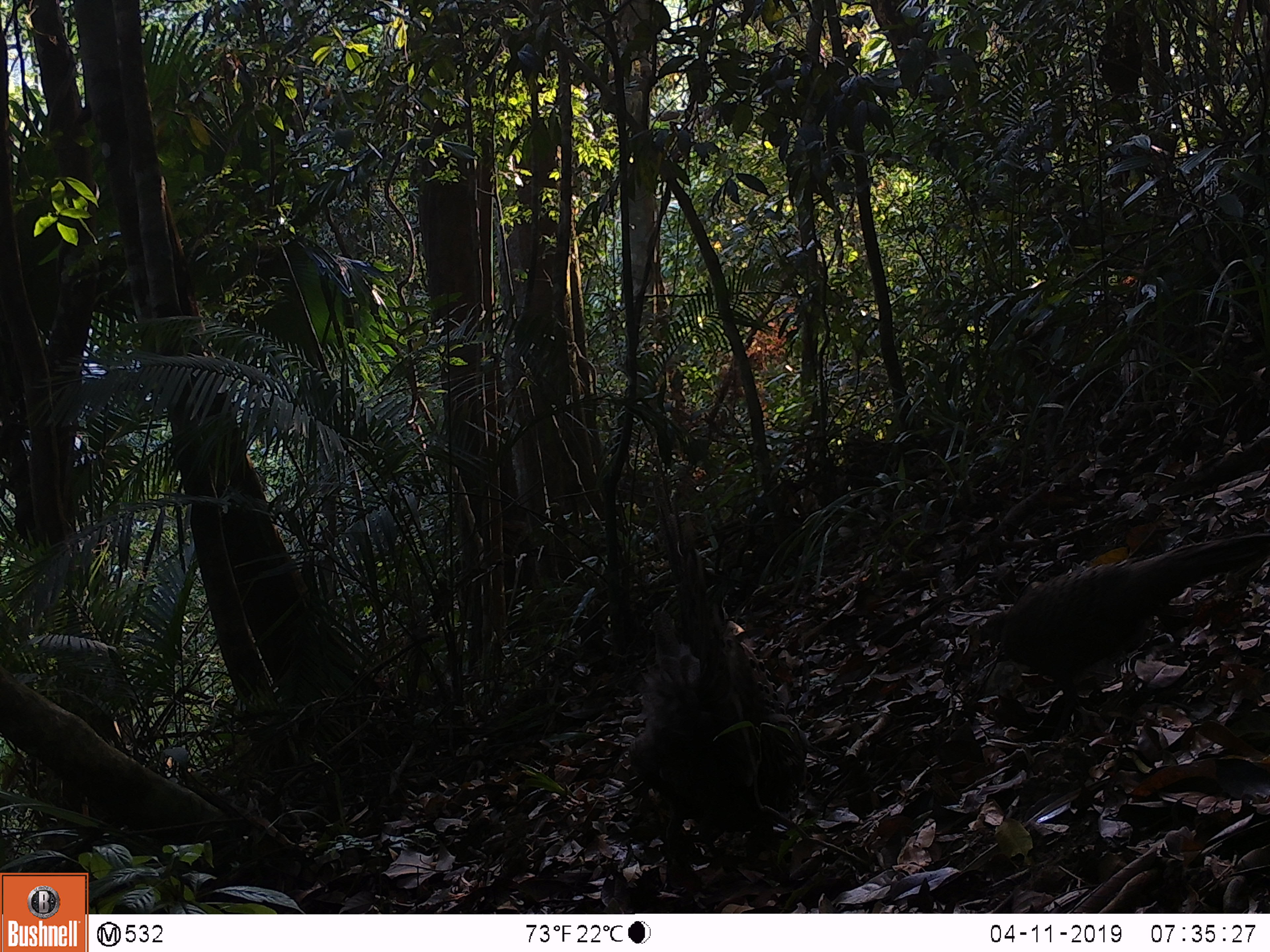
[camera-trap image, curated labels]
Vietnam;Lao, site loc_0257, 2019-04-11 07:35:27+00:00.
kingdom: Animalia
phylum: Chordata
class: Aves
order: Galliformes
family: Phasianidae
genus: Polyplectron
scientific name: Polyplectron bicalcaratum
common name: gray peacock-pheasant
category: grey peacock pheasant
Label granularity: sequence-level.